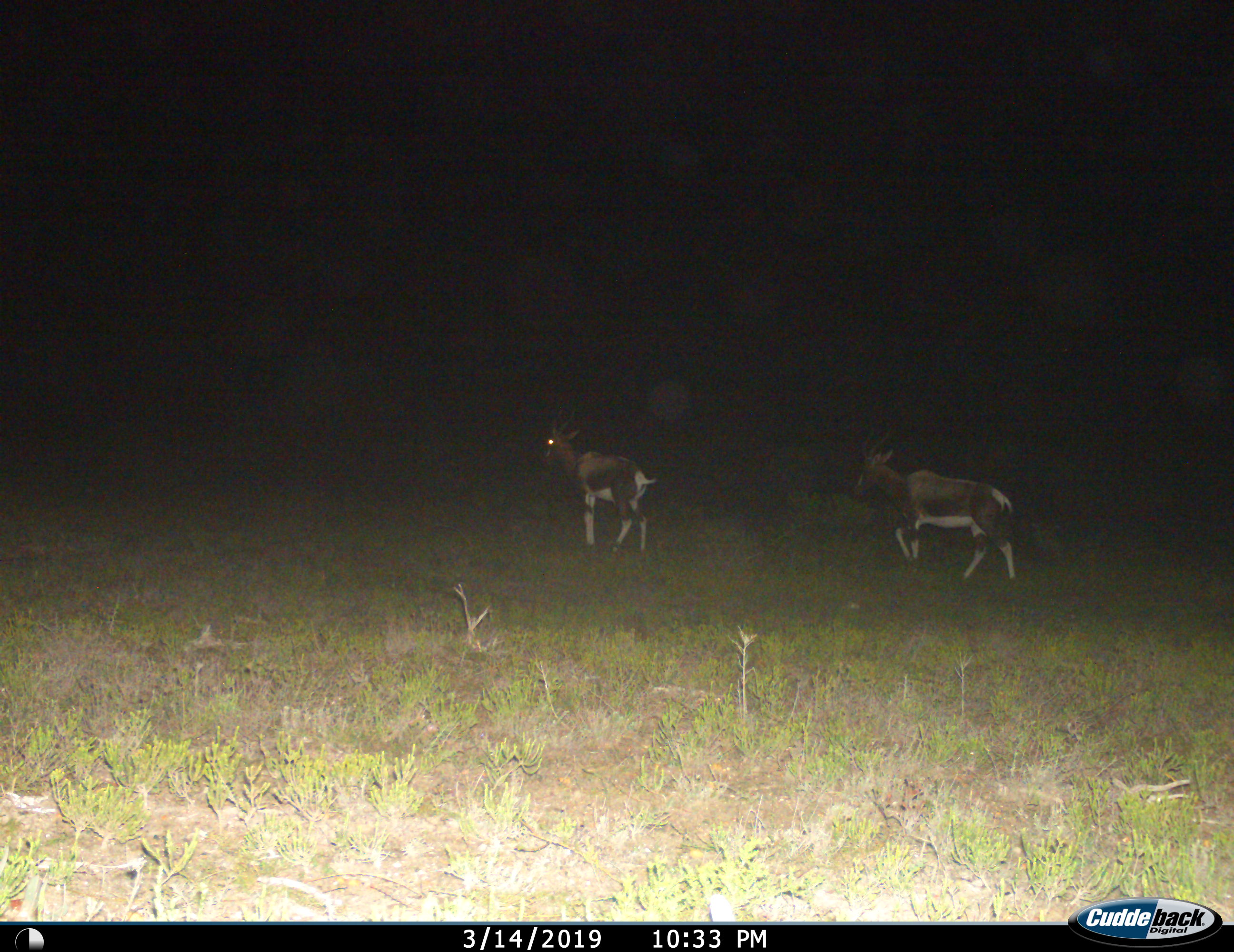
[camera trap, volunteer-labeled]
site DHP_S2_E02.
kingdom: Animalia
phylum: Chordata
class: Mammalia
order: Artiodactyla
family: Bovidae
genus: Damaliscus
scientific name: Damaliscus pygargus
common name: bontebok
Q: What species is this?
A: Bontebok (Damaliscus pygargus).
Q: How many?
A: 2.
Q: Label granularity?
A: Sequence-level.